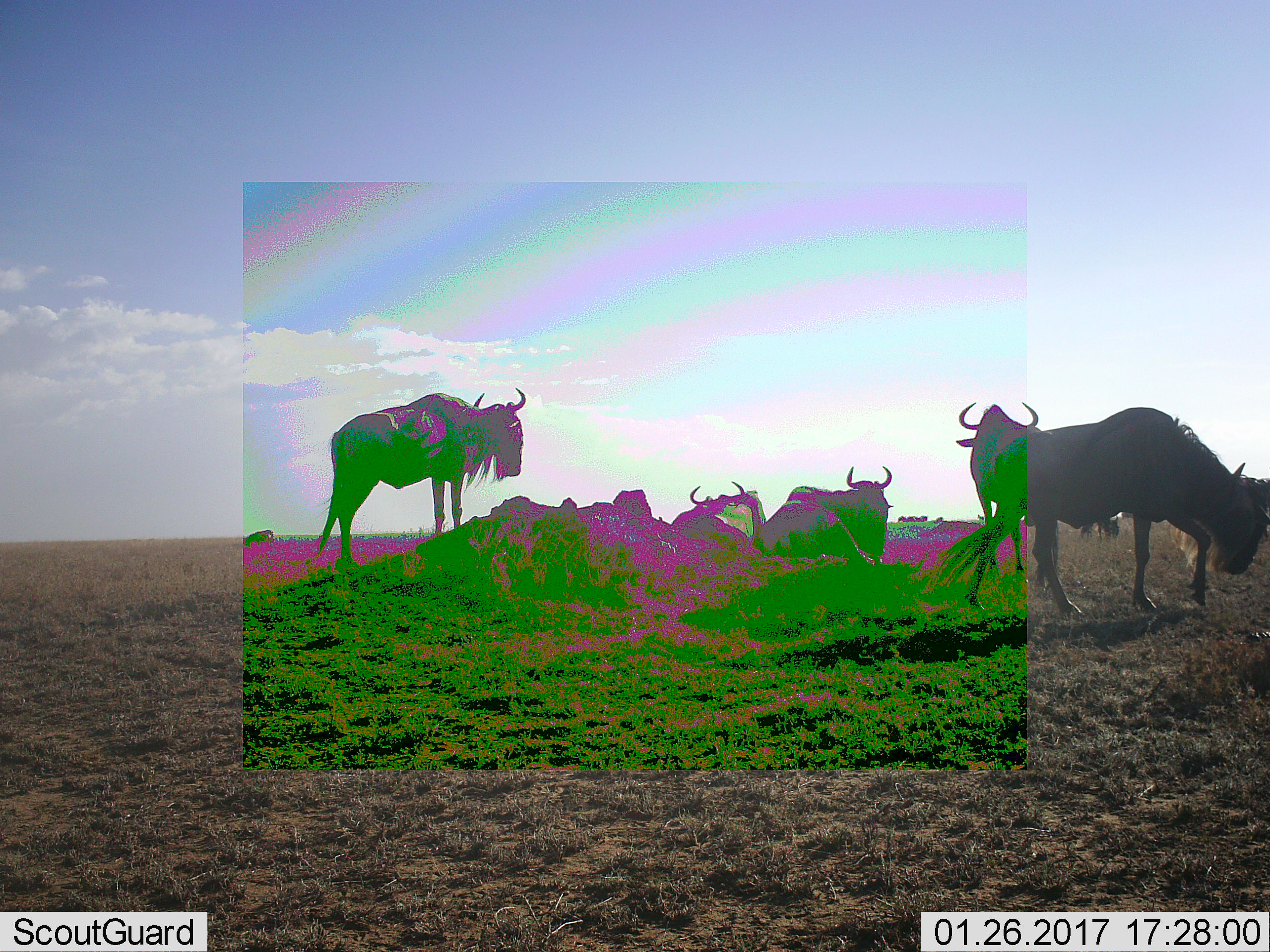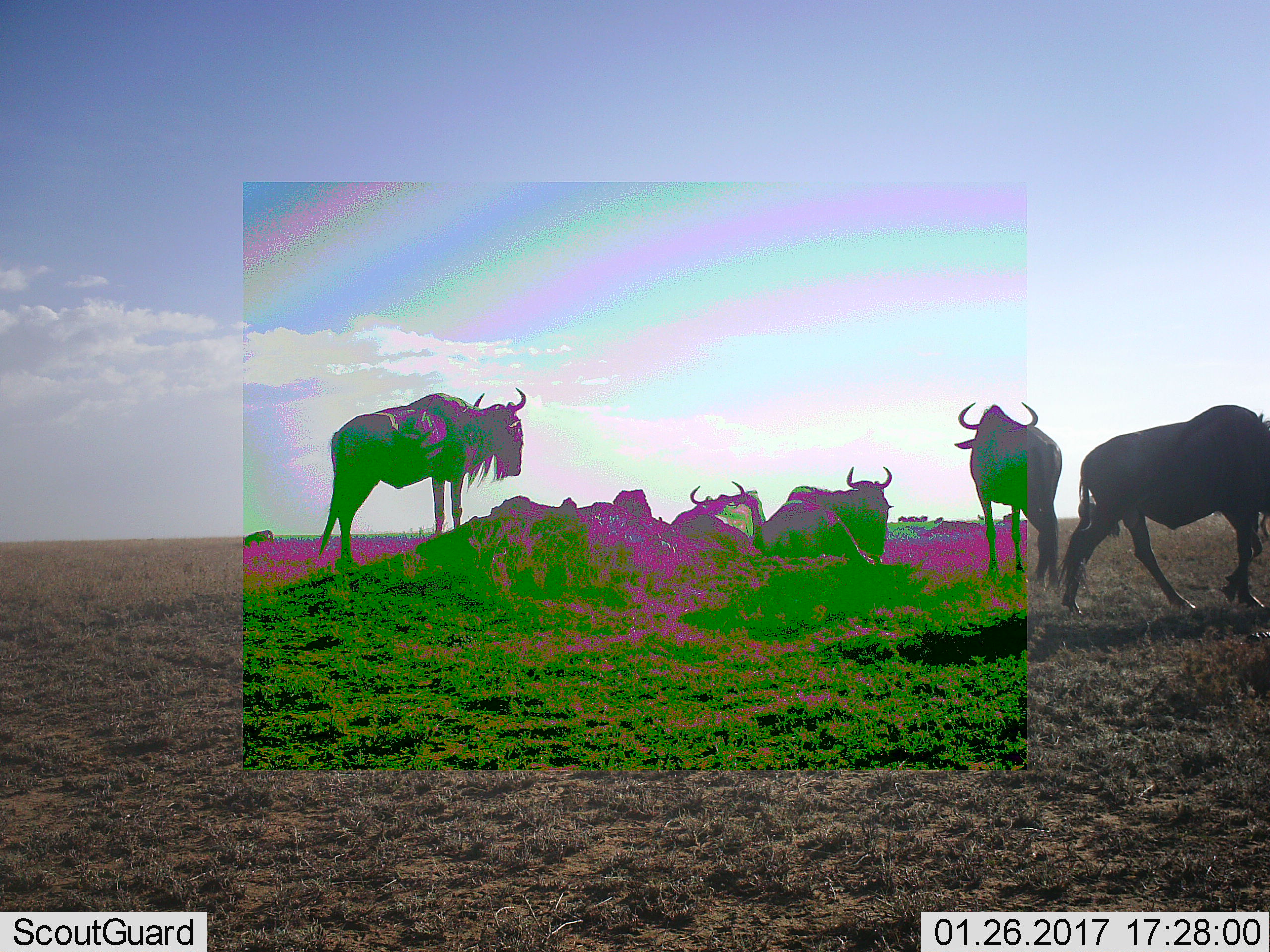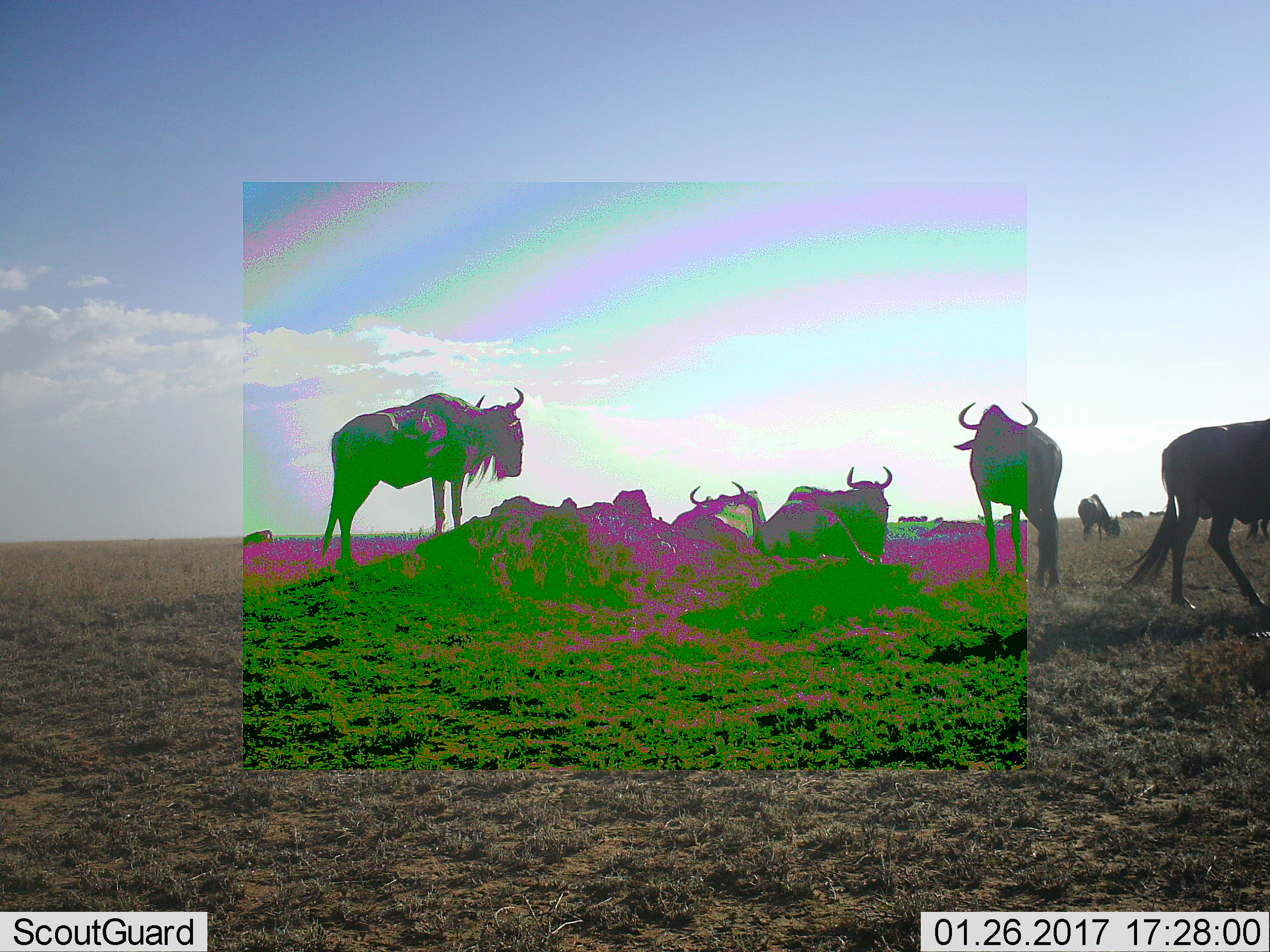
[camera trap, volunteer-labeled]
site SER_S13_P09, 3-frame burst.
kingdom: Animalia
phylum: Chordata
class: Mammalia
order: Artiodactyla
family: Bovidae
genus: Connochaetes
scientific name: Connochaetes taurinus taurinus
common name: blue wildebeest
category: wildebeestblue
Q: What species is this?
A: Wildebeestblue (blue wildebeest) (Connochaetes taurinus taurinus).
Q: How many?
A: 7.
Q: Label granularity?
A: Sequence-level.